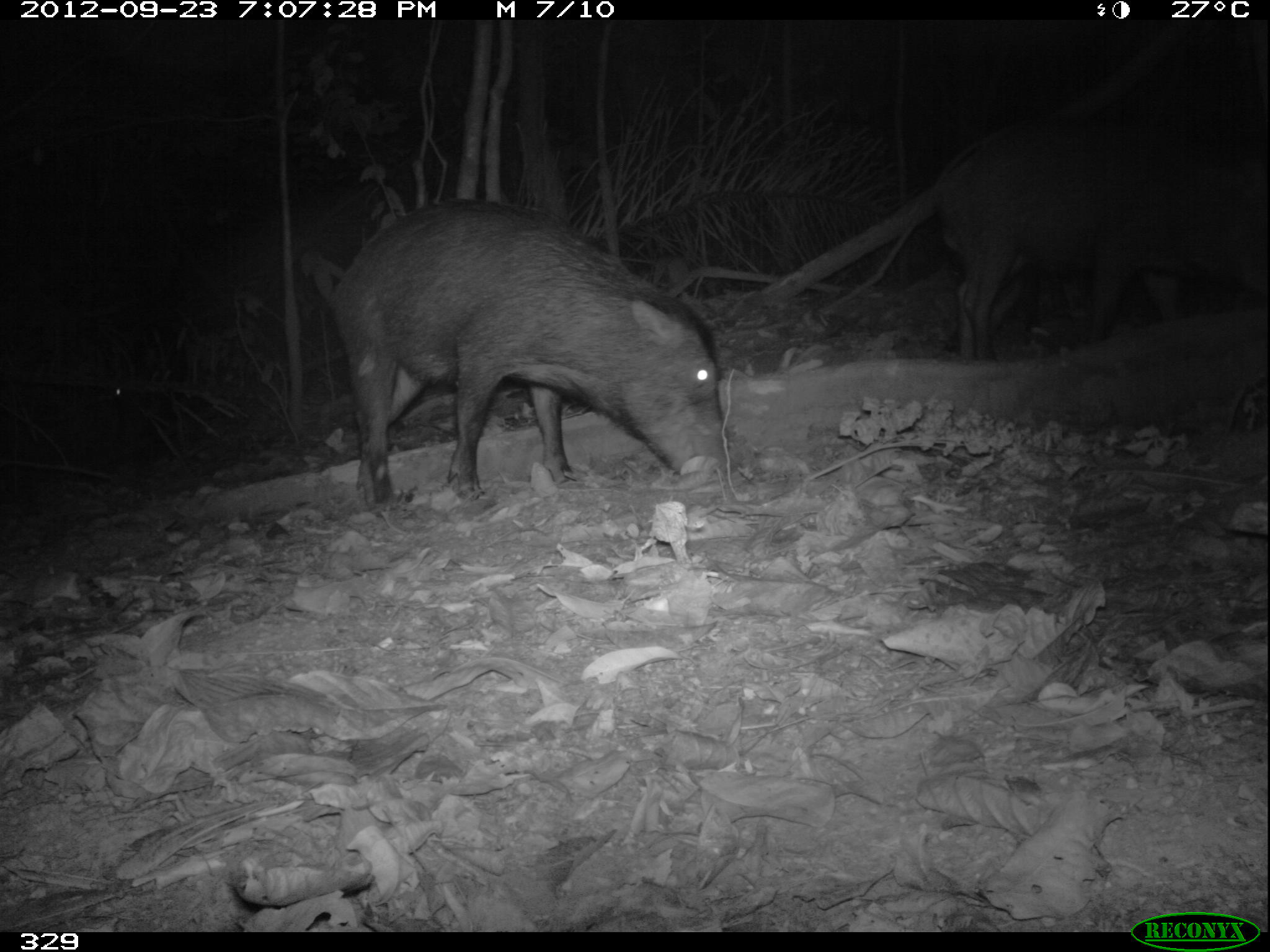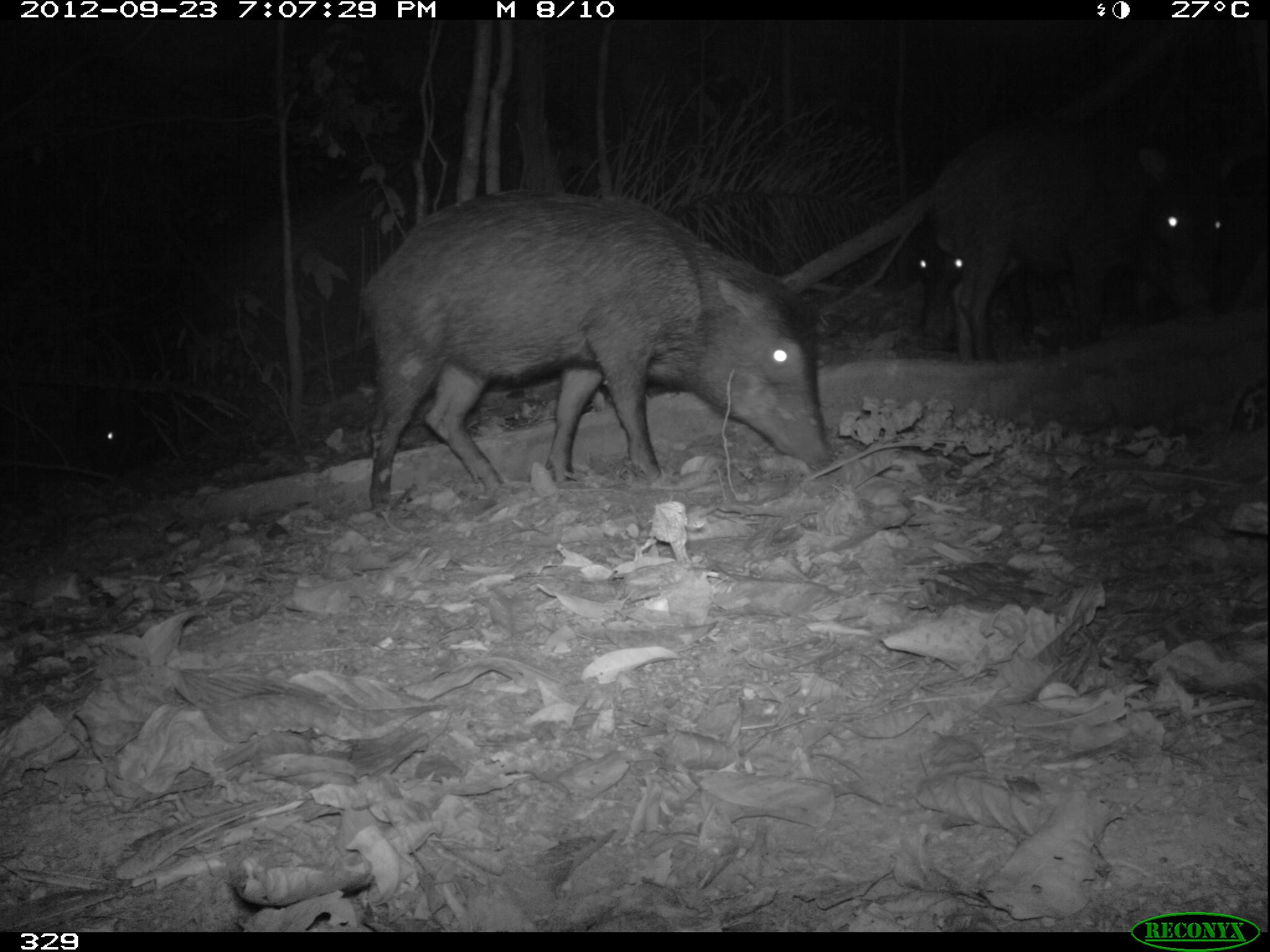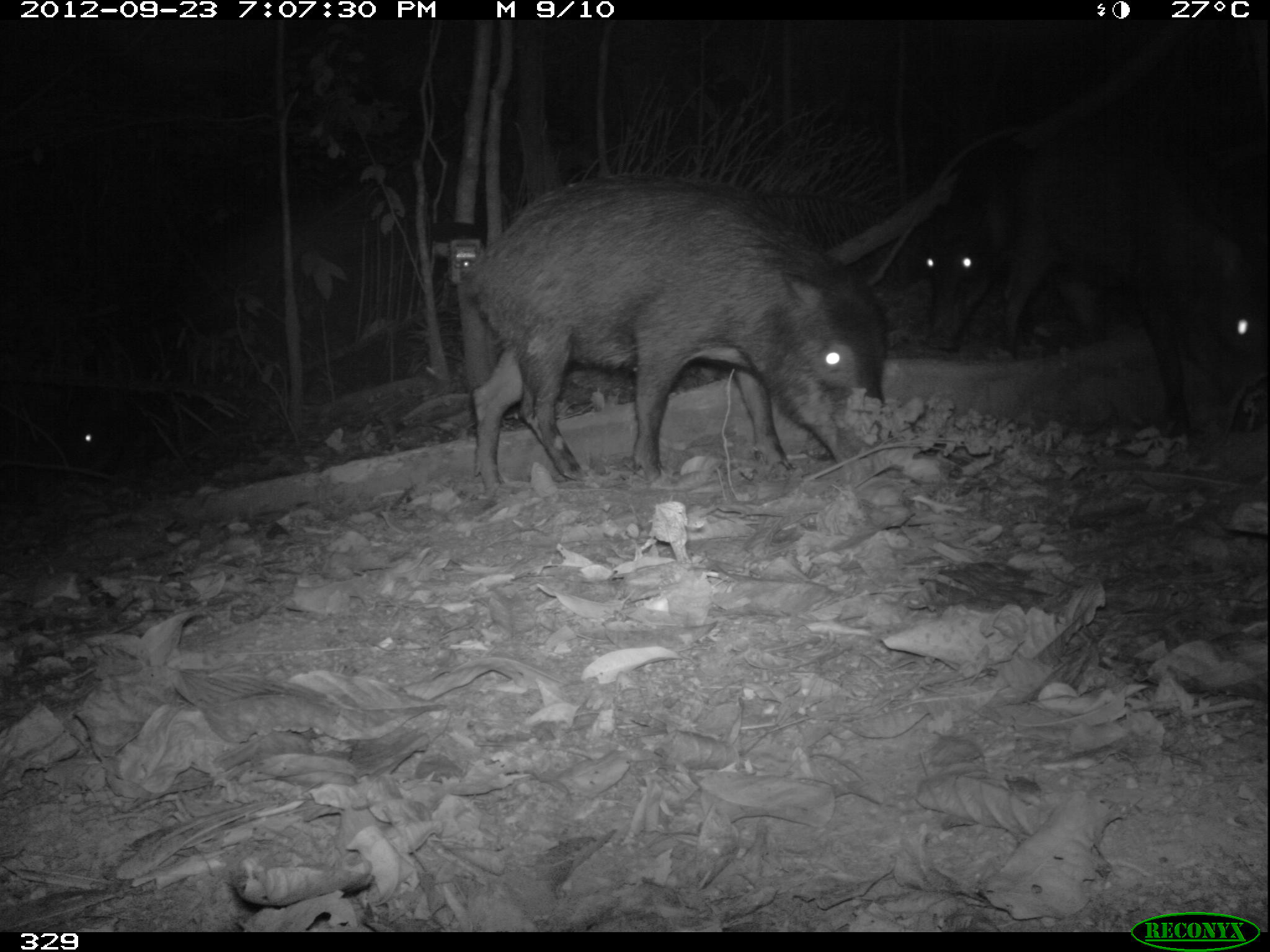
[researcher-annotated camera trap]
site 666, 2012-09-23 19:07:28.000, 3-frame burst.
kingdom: Animalia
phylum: Chordata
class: Mammalia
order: Artiodactyla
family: Tayassuidae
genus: Tayassu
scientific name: Tayassu pecari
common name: white-lipped peccary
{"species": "Tayassu pecari (white-lipped peccary)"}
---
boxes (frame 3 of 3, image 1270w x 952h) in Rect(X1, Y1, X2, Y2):
tayassu pecari: Rect(460, 175, 886, 498); Rect(1000, 140, 1270, 438); Rect(918, 133, 1037, 357)